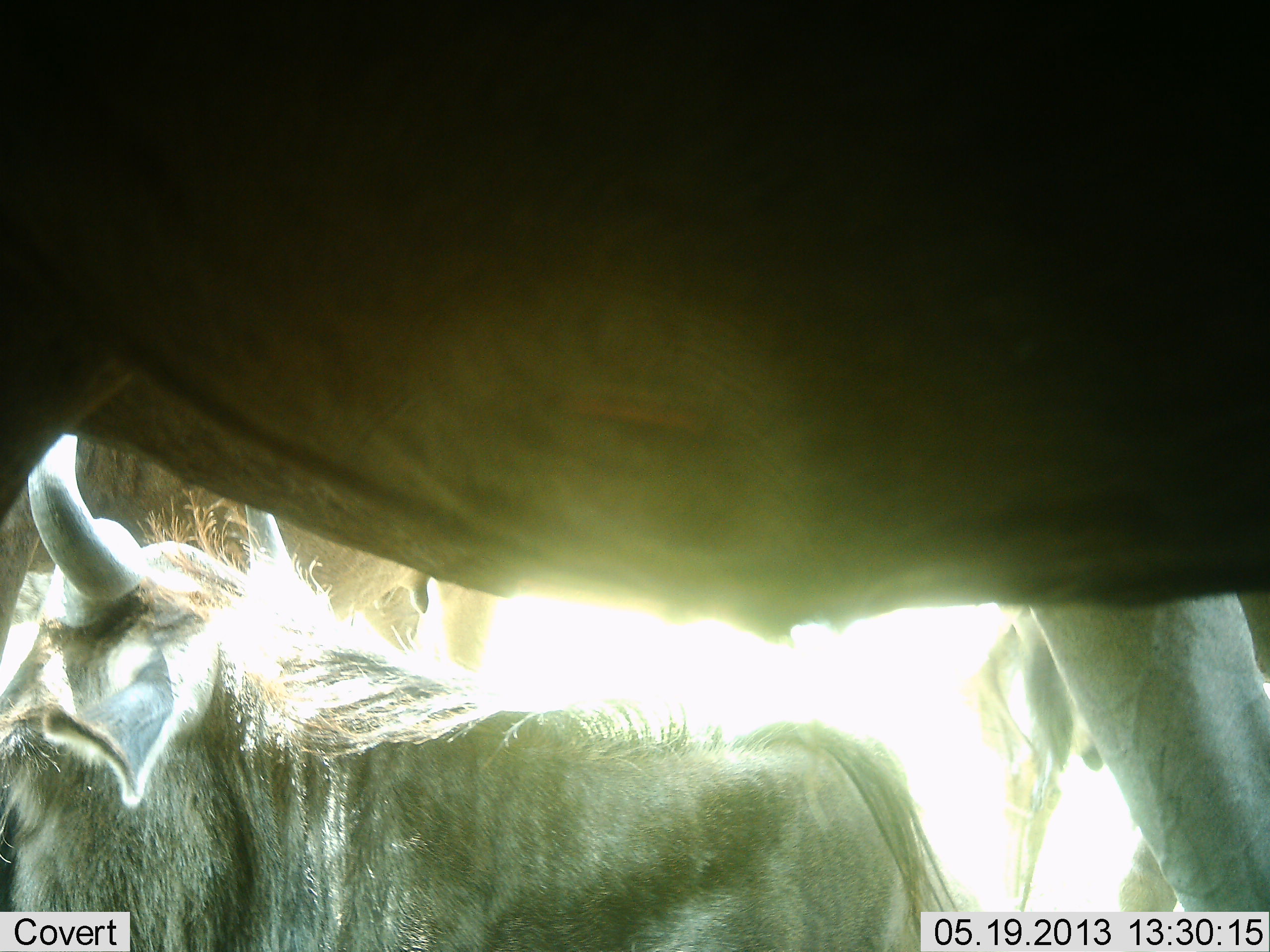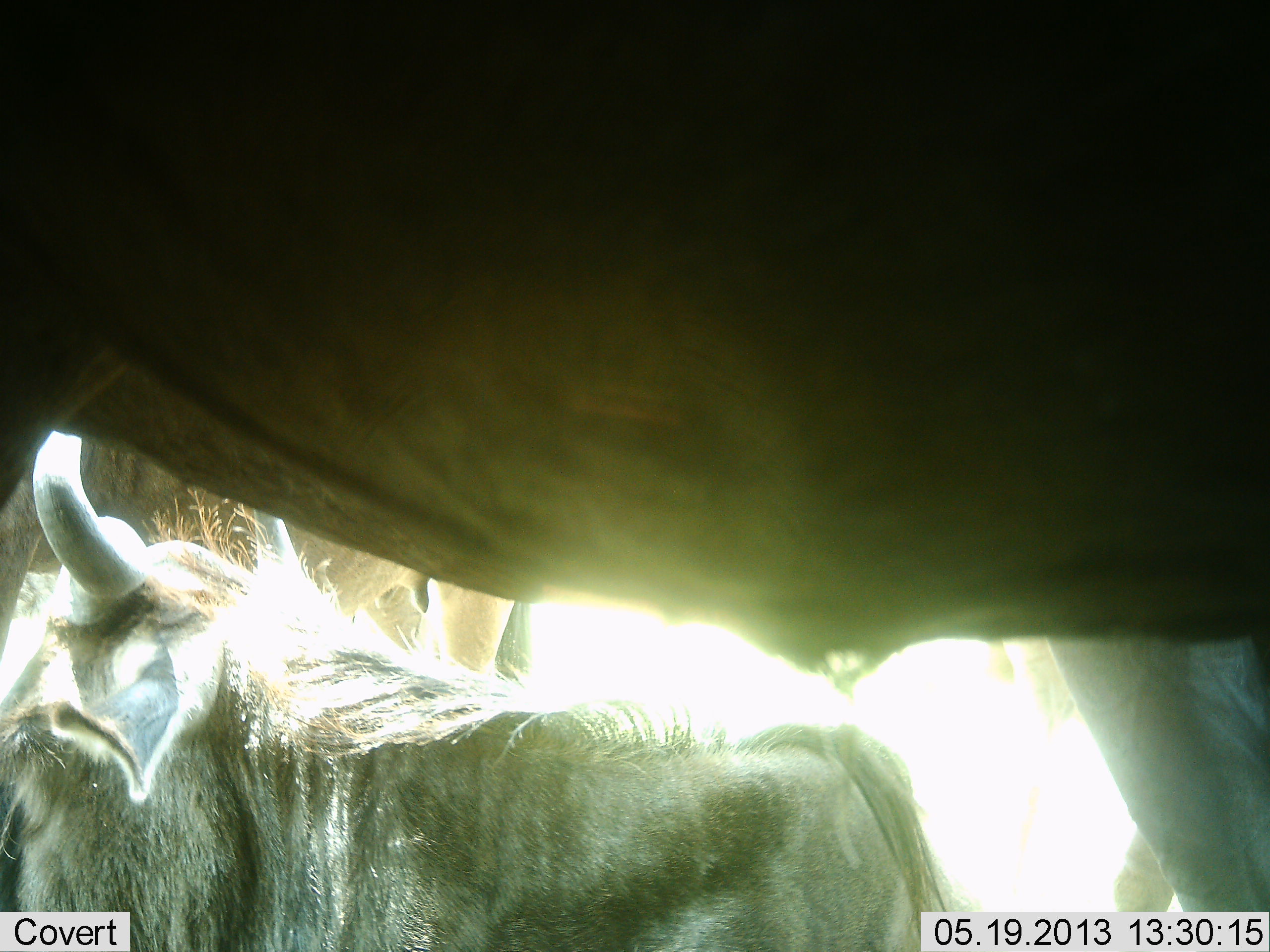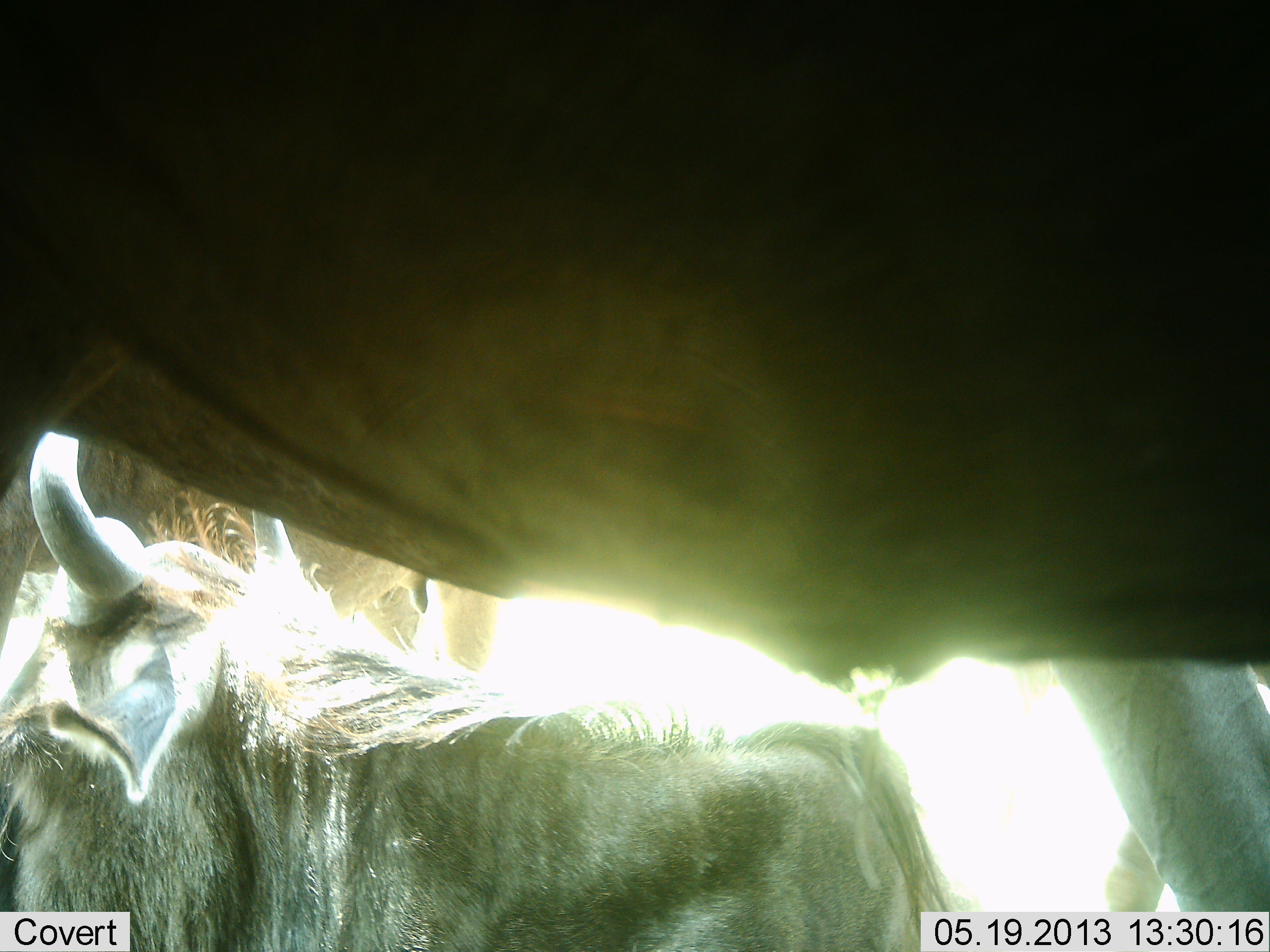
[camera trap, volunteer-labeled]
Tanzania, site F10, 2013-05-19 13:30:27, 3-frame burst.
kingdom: Animalia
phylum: Chordata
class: Mammalia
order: Artiodactyla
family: Bovidae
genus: Connochaetes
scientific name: Connochaetes taurinus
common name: blue wildebeest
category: wildebeest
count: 3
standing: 70%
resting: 70%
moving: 4%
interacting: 7%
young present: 4%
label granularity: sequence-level